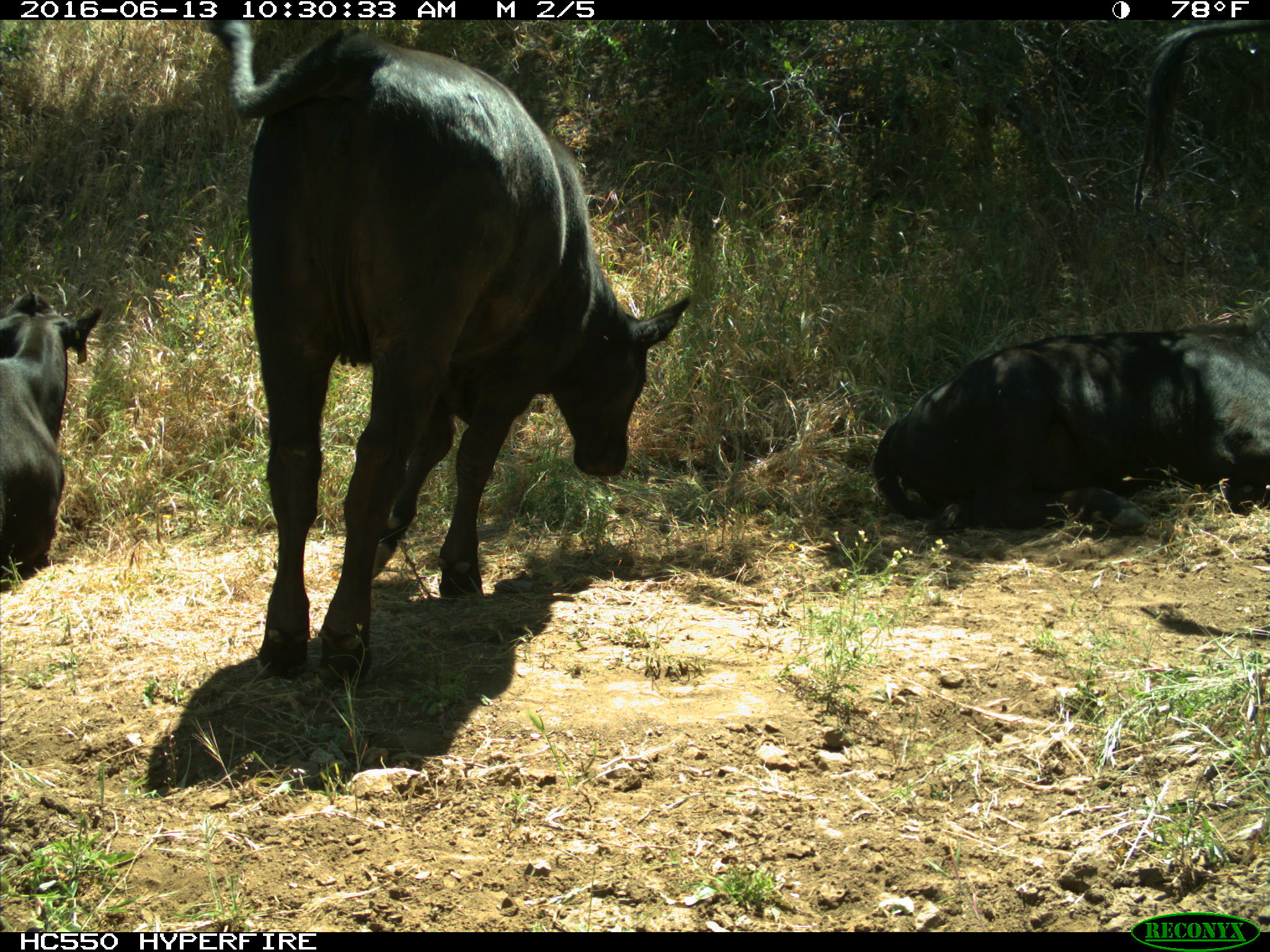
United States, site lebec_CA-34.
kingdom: Animalia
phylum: Chordata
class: Mammalia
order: Artiodactyla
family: Bovidae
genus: Bos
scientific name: Bos taurus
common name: domestic cow